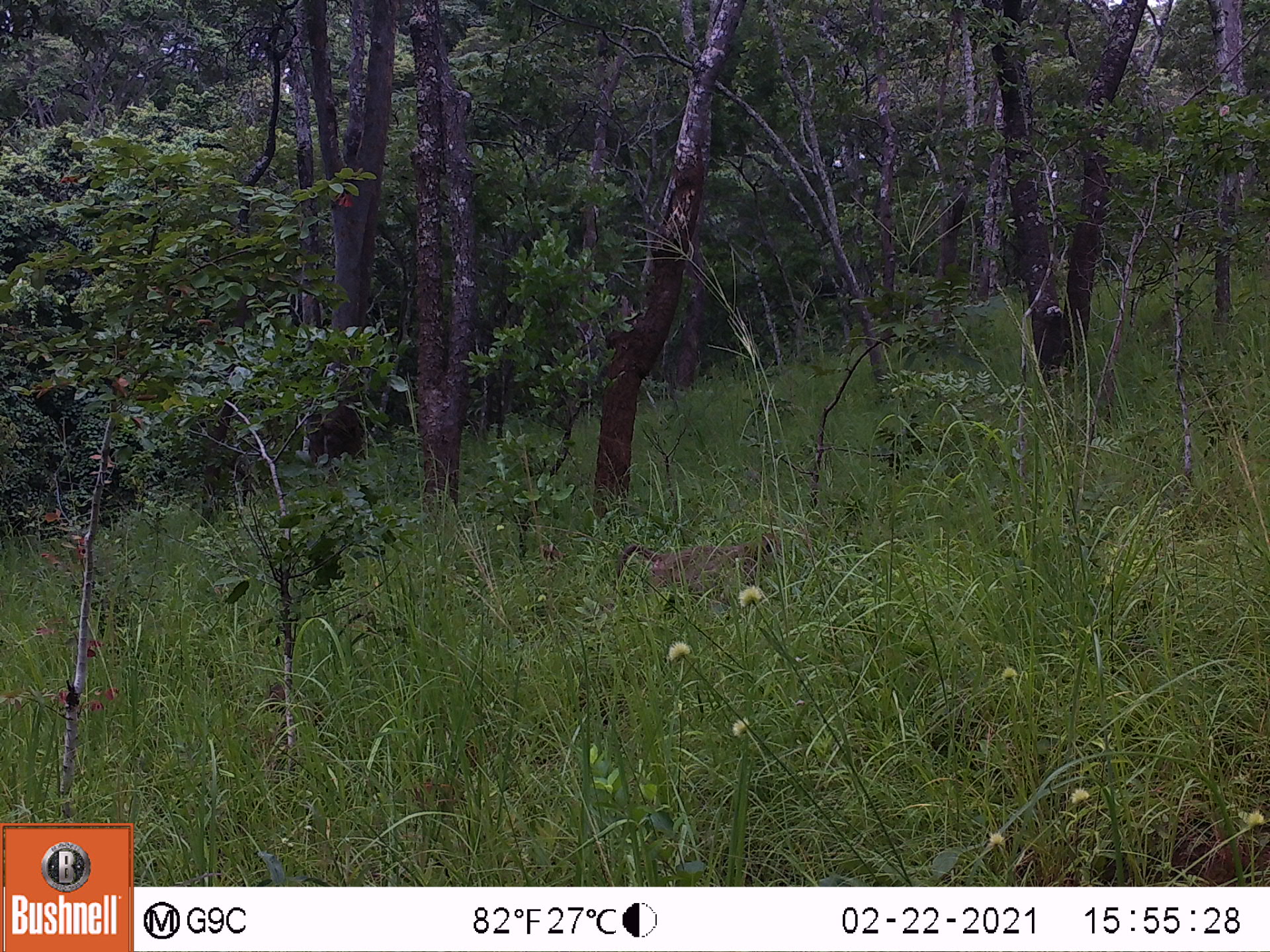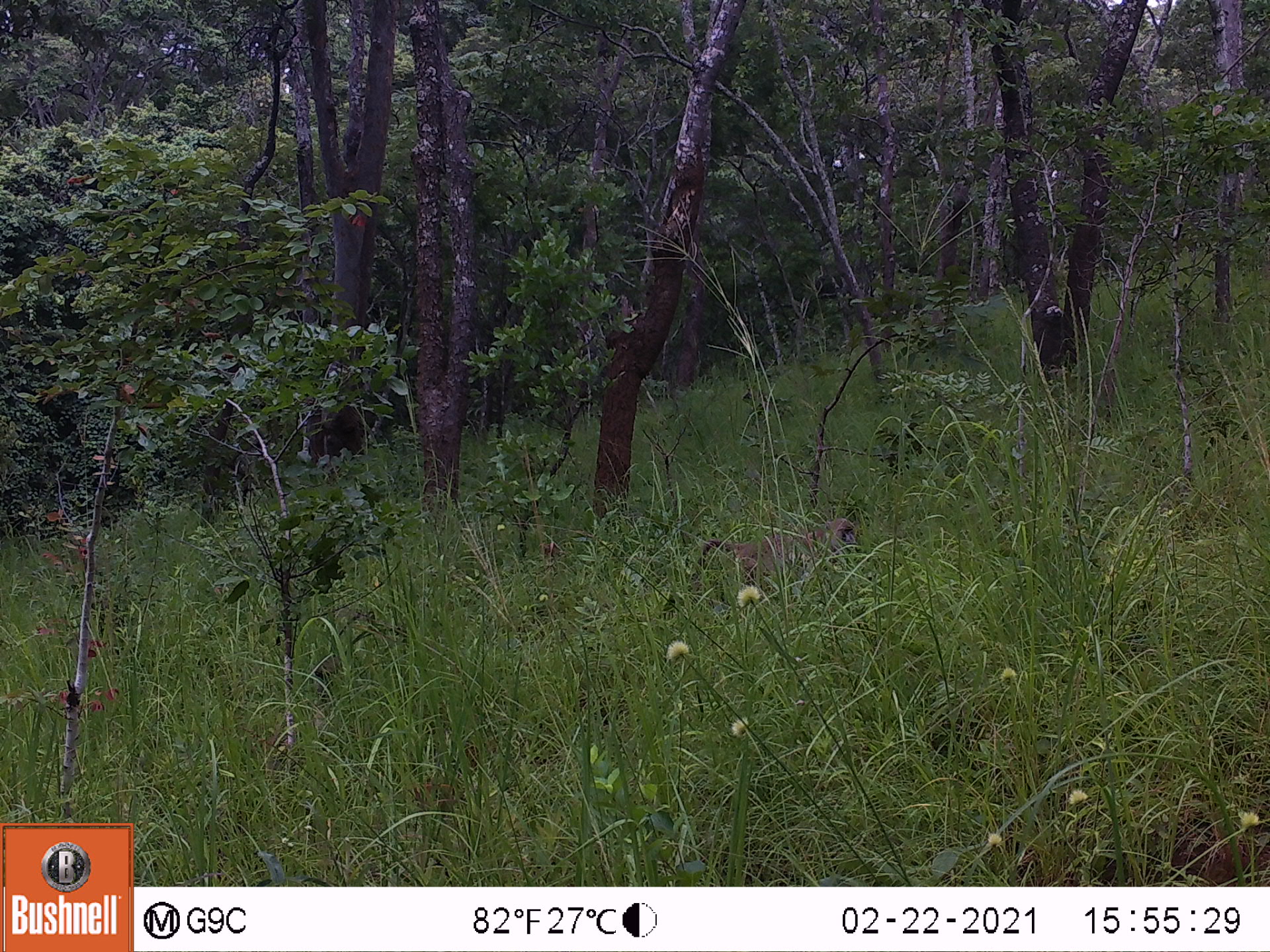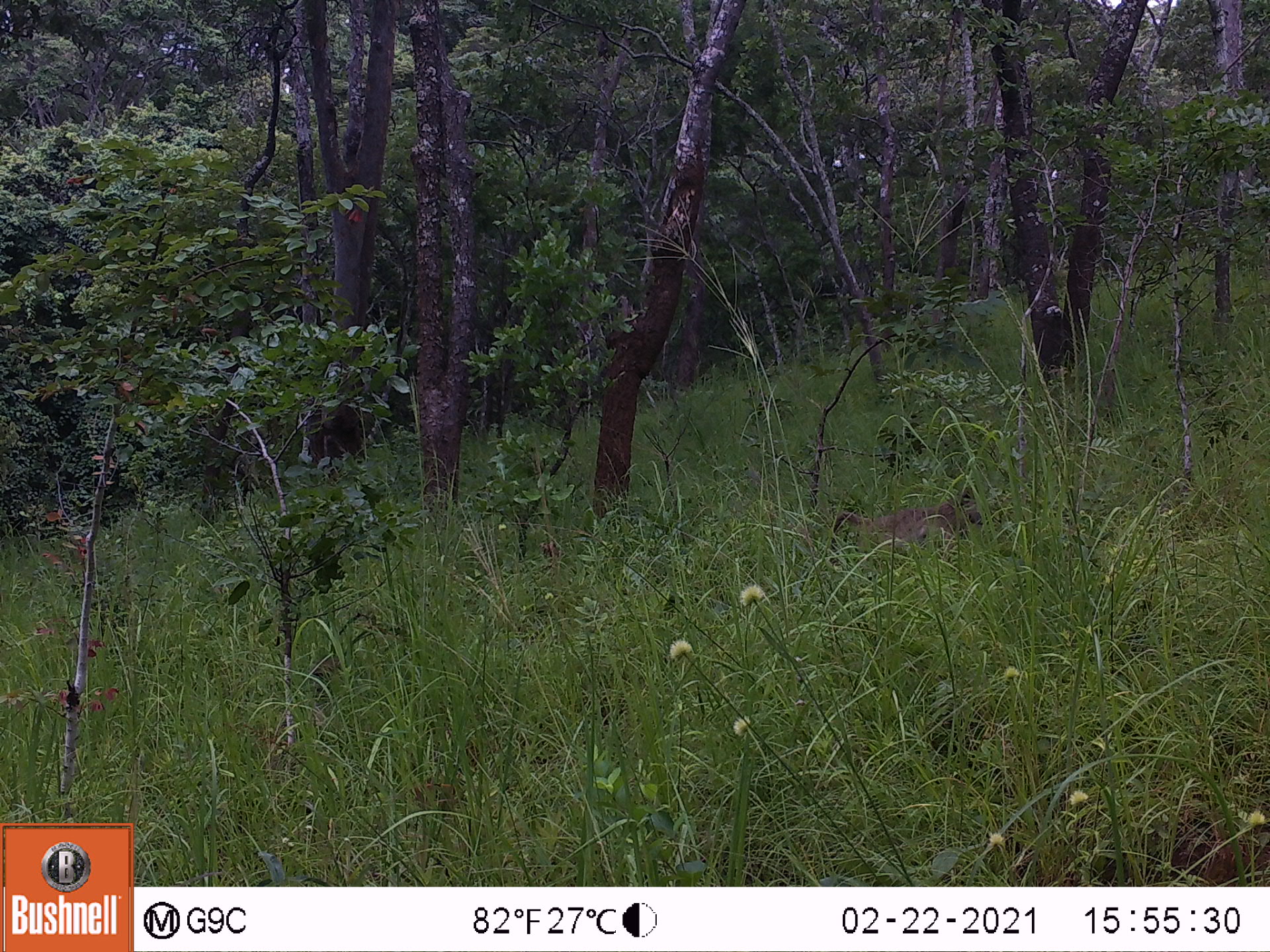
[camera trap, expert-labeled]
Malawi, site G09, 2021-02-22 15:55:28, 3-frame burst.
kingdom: Animalia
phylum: Chordata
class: Mammalia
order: Primates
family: Cercopithecidae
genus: Papio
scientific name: Papio cynocephalus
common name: yellow baboon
Yellow baboon (Papio cynocephalus), count 1.